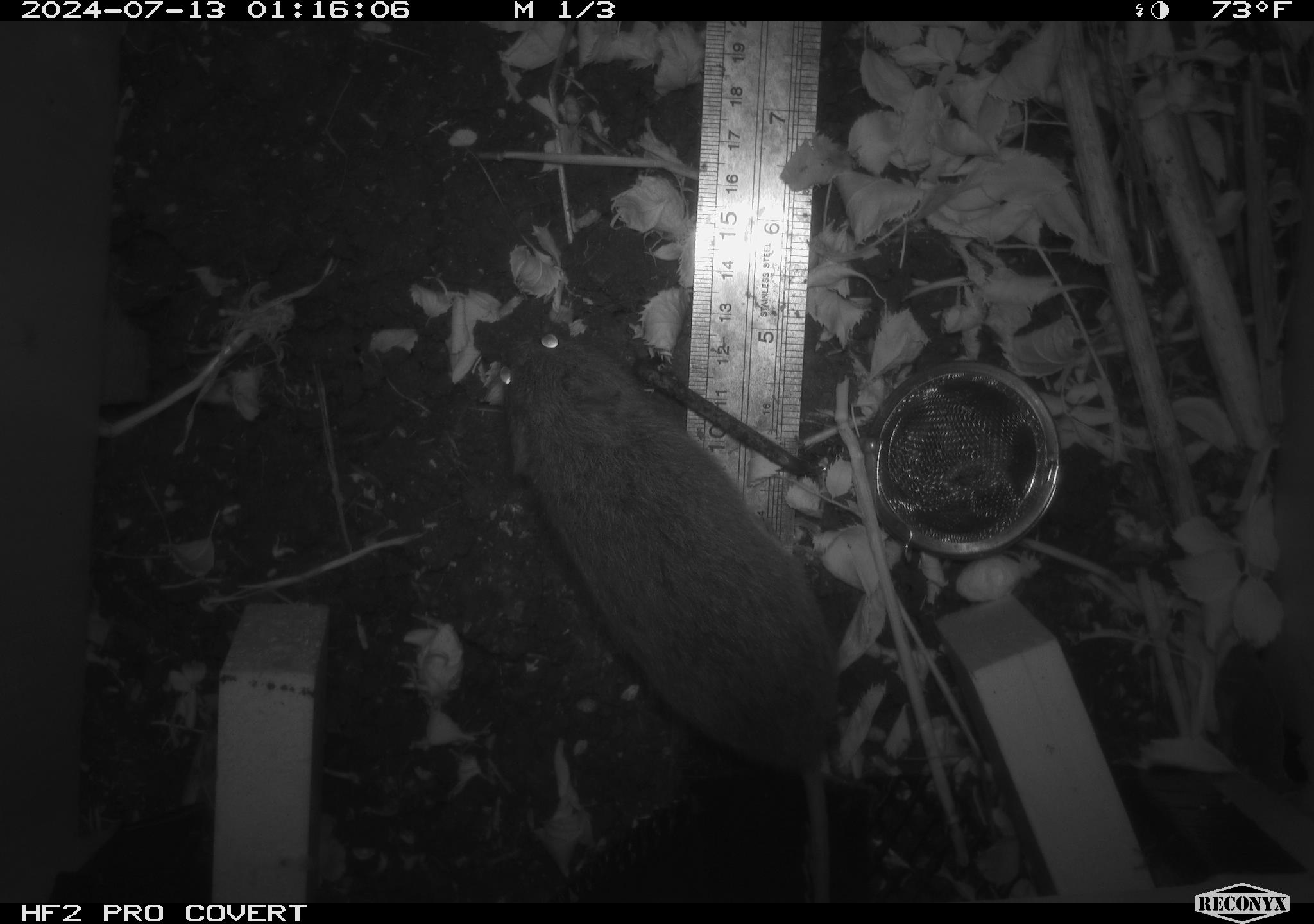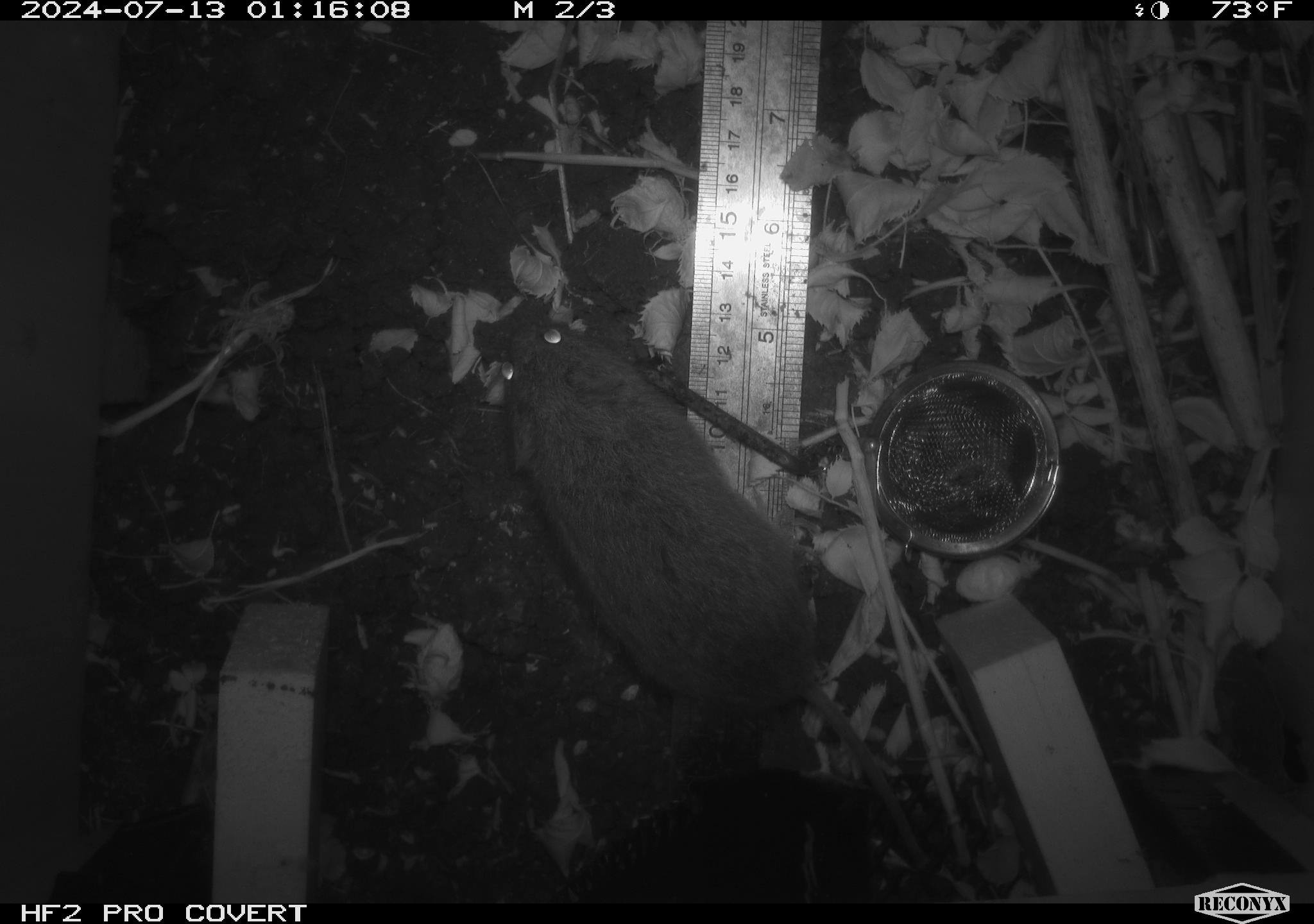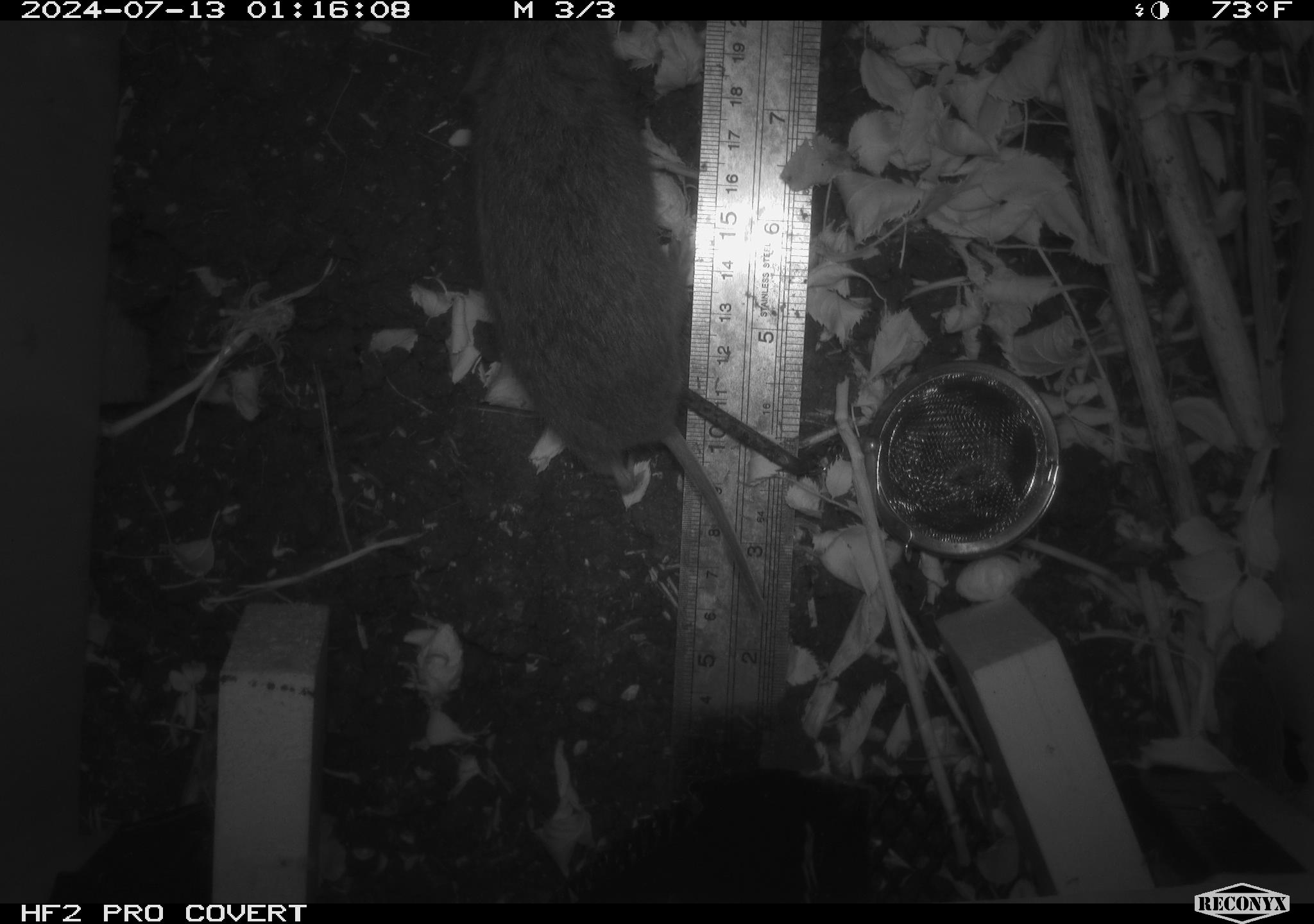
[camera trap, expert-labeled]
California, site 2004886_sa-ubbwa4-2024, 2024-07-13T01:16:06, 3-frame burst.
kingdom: Animalia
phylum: Chordata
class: Mammalia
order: Rodentia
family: Cricetidae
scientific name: Arvicolinae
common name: voles, lemmings, and muskrats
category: arvicolinae subfamily